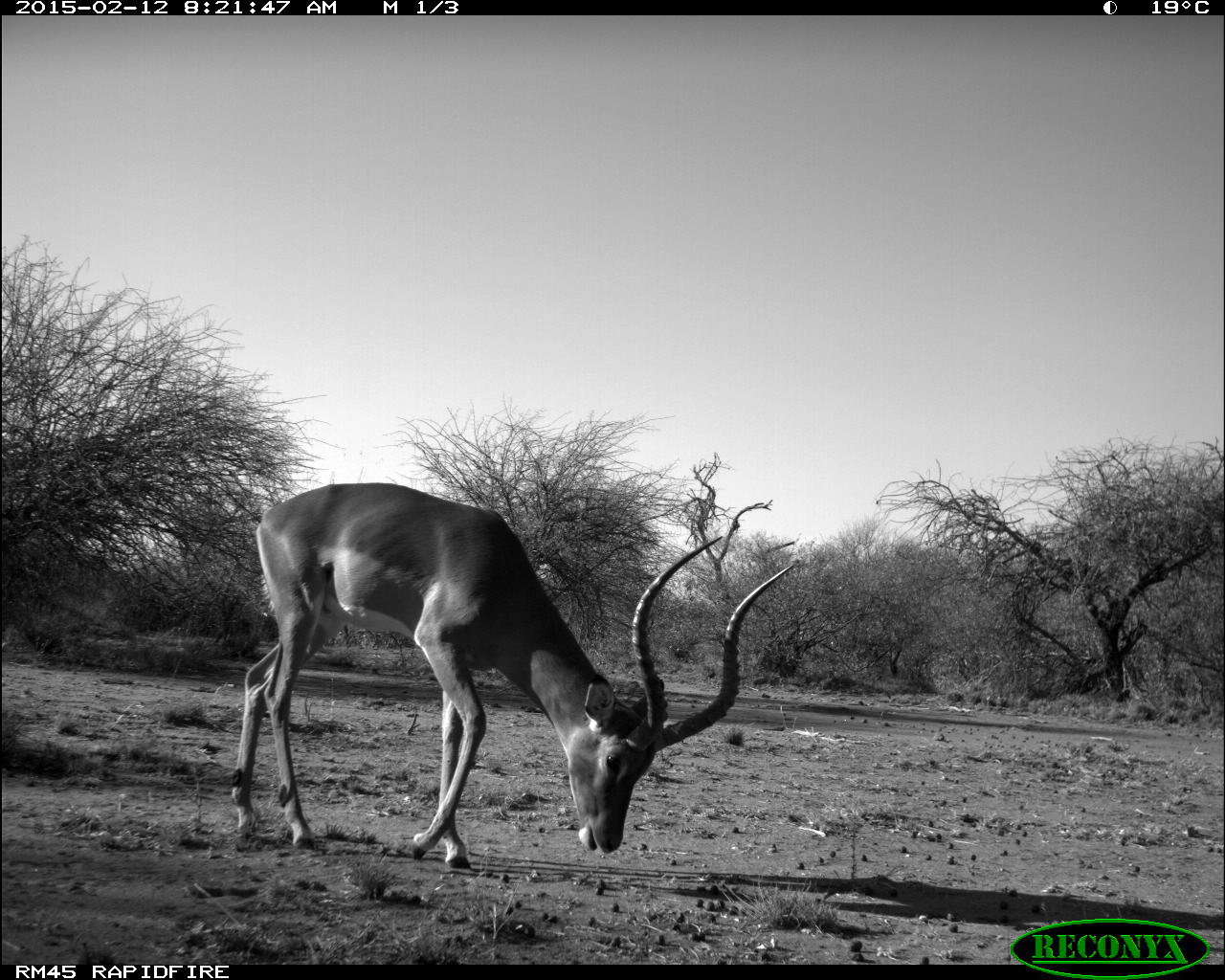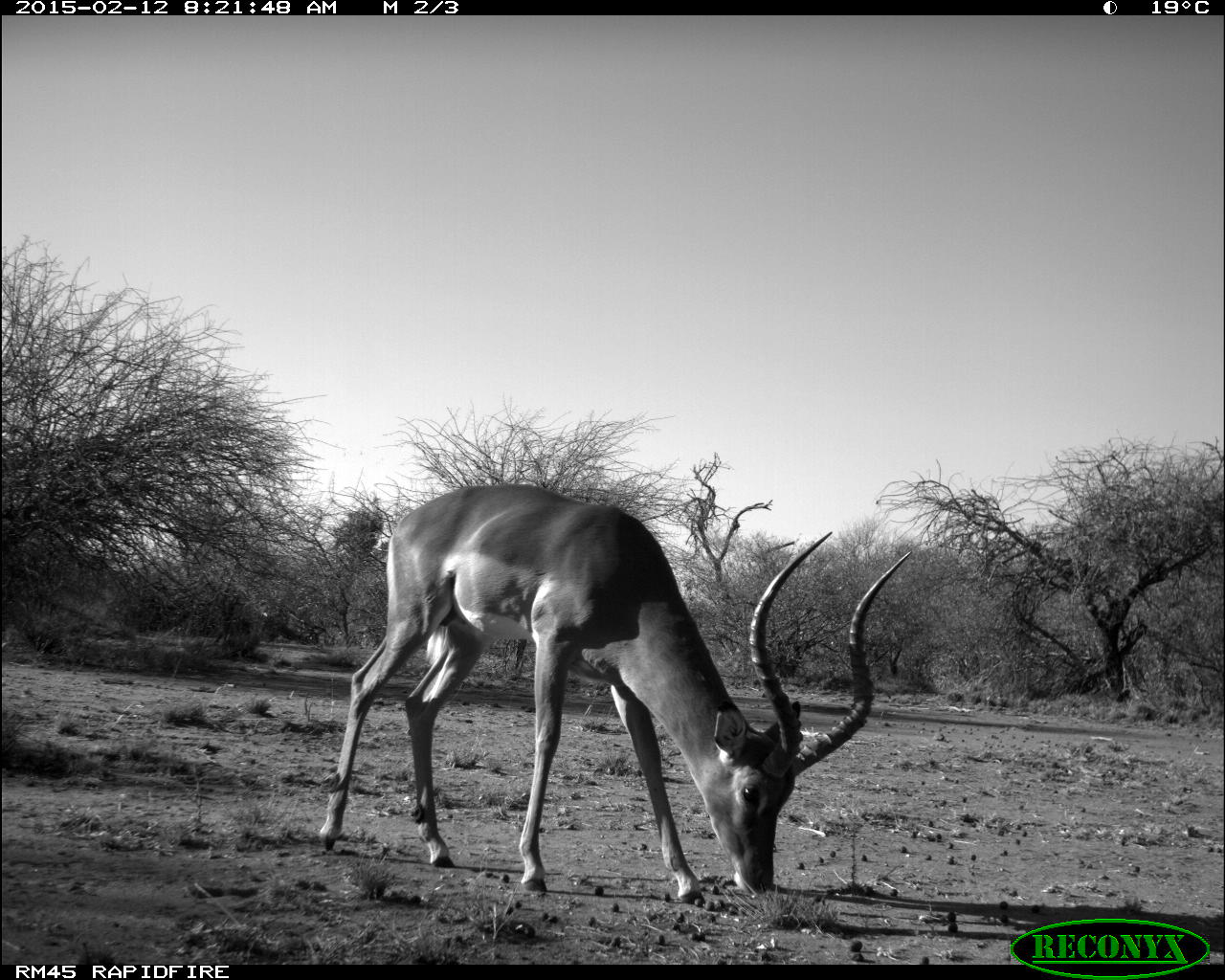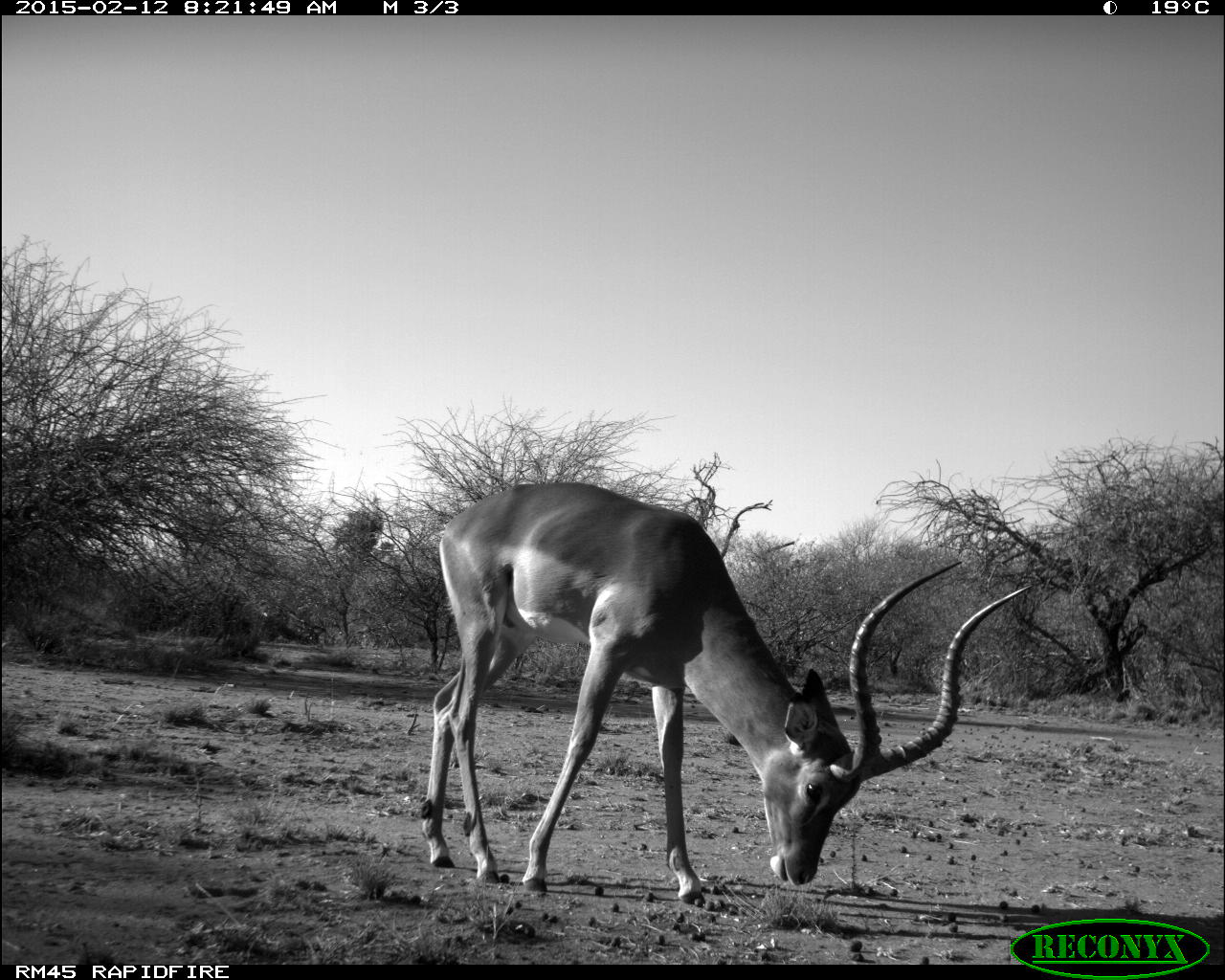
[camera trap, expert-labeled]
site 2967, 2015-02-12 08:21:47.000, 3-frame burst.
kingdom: Animalia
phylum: Chordata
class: Mammalia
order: Artiodactyla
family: Bovidae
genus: Aepyceros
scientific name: Aepyceros melampus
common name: impala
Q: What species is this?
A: Aepyceros melampus (impala).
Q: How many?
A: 1.